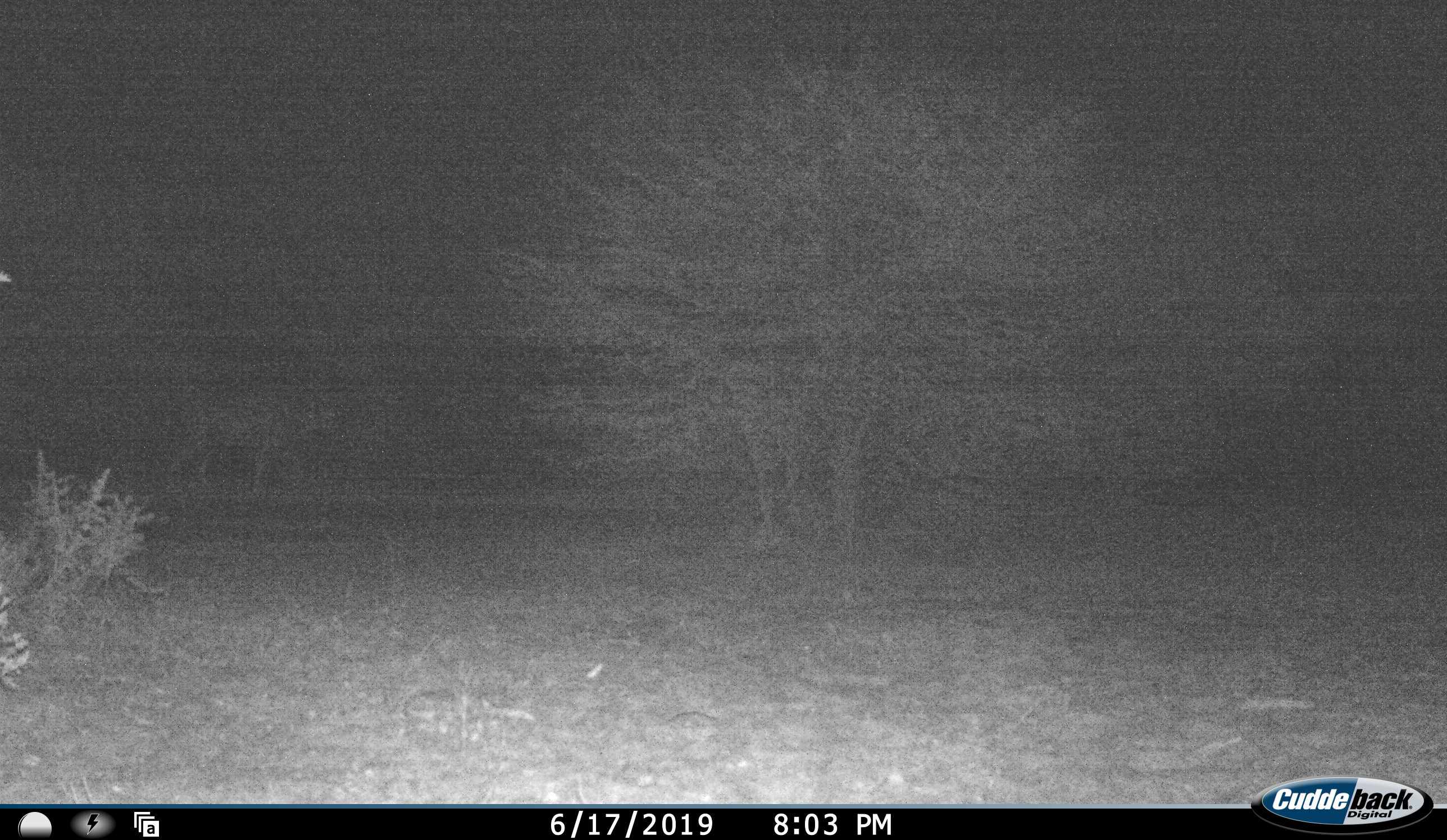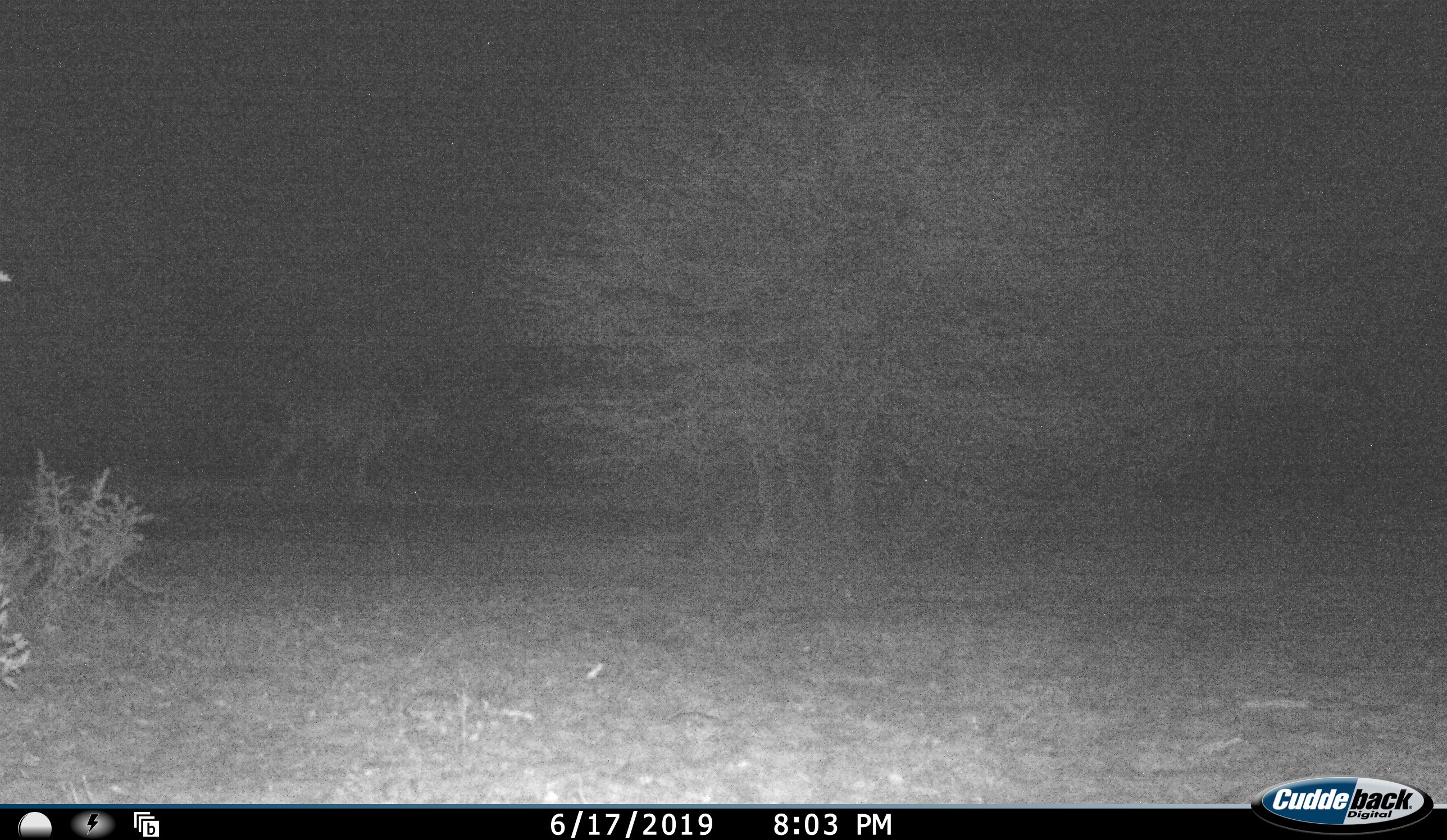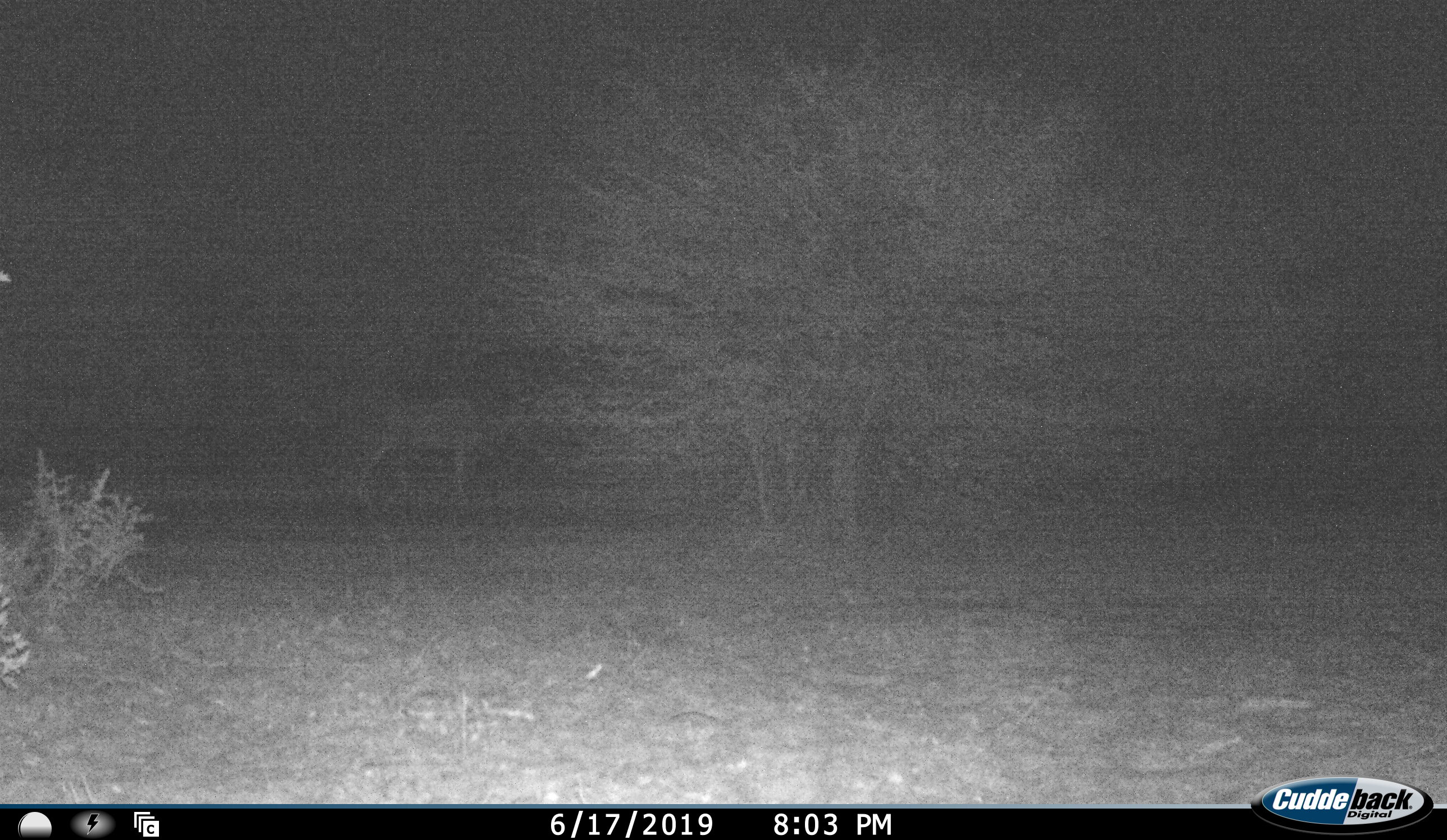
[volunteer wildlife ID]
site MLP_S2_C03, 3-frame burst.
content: unidentified animal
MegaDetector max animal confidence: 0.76